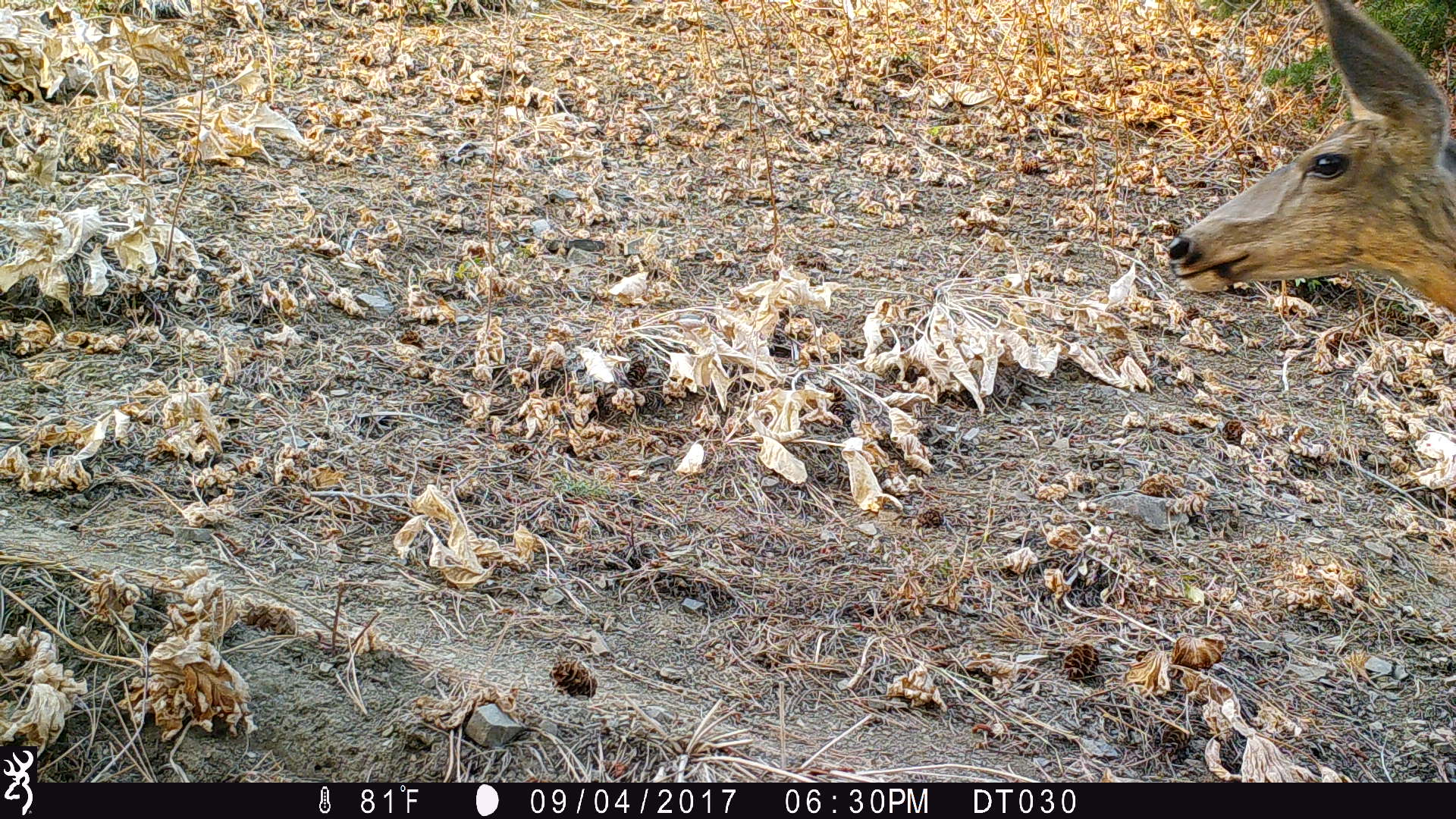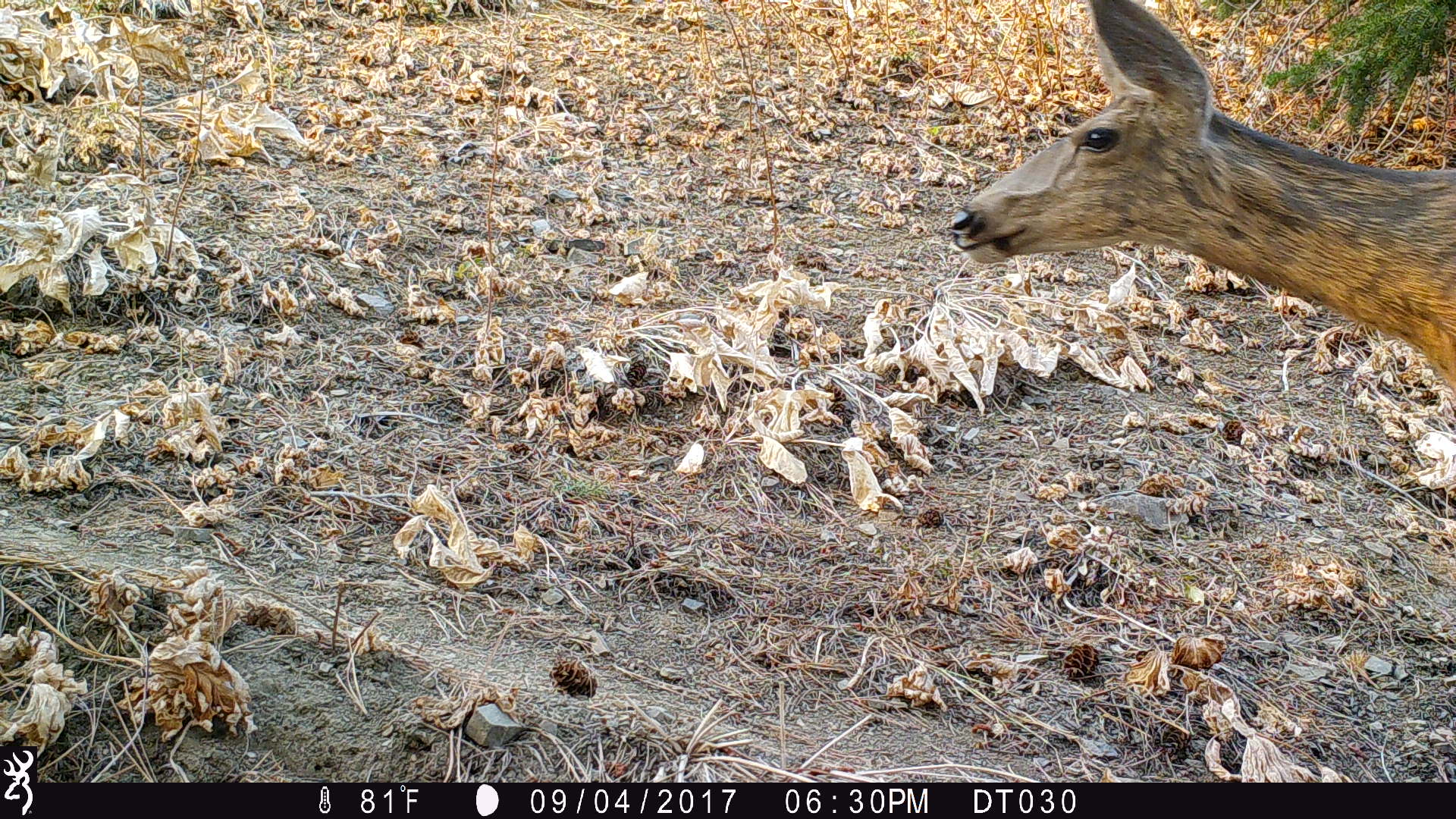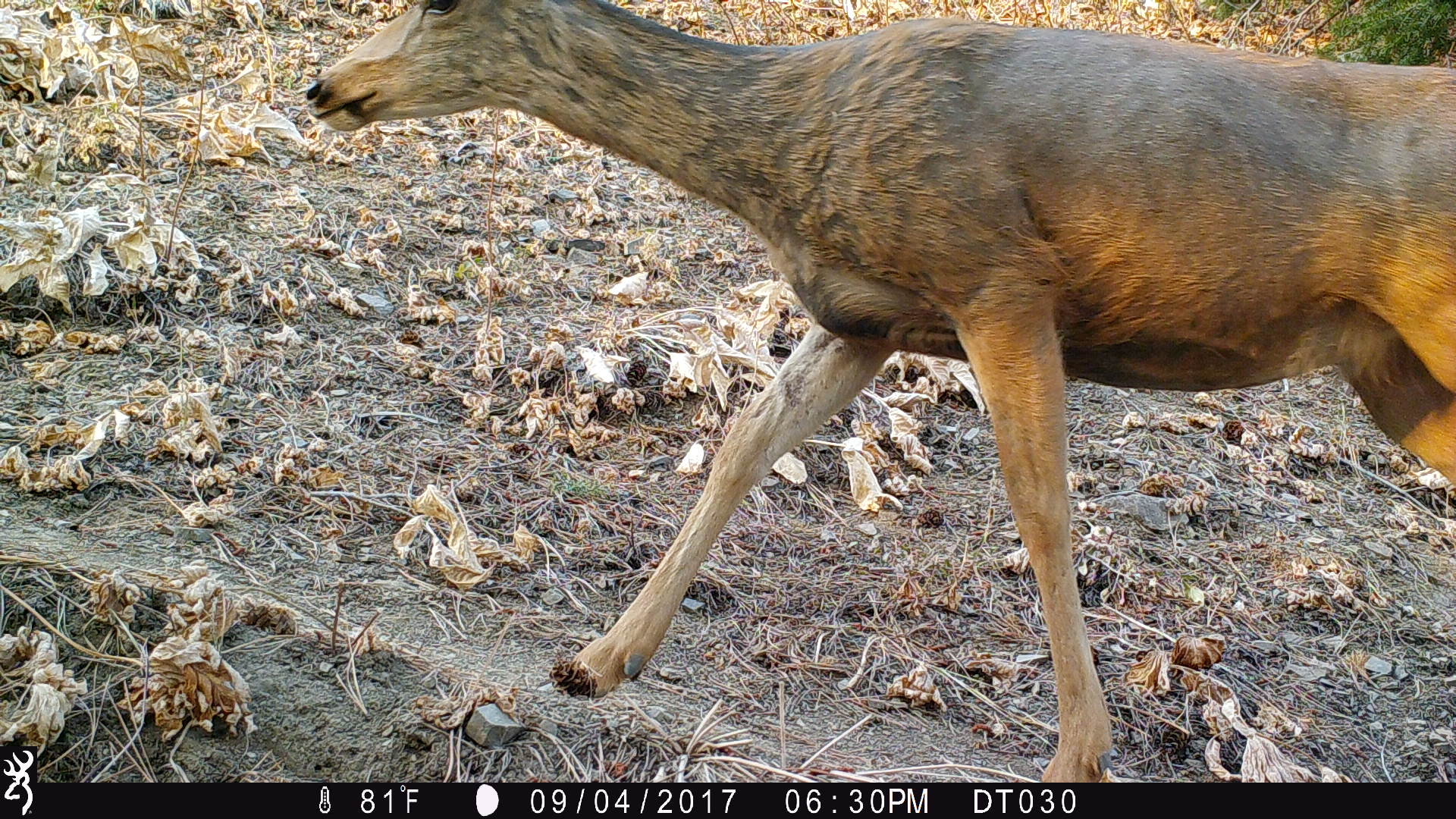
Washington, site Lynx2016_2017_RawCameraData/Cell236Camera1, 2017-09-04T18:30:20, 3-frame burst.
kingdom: Animalia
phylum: Chordata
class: Mammalia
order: Artiodactyla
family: Cervidae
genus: Odocoileus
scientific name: Odocoileus hemionus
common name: mule deer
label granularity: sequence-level